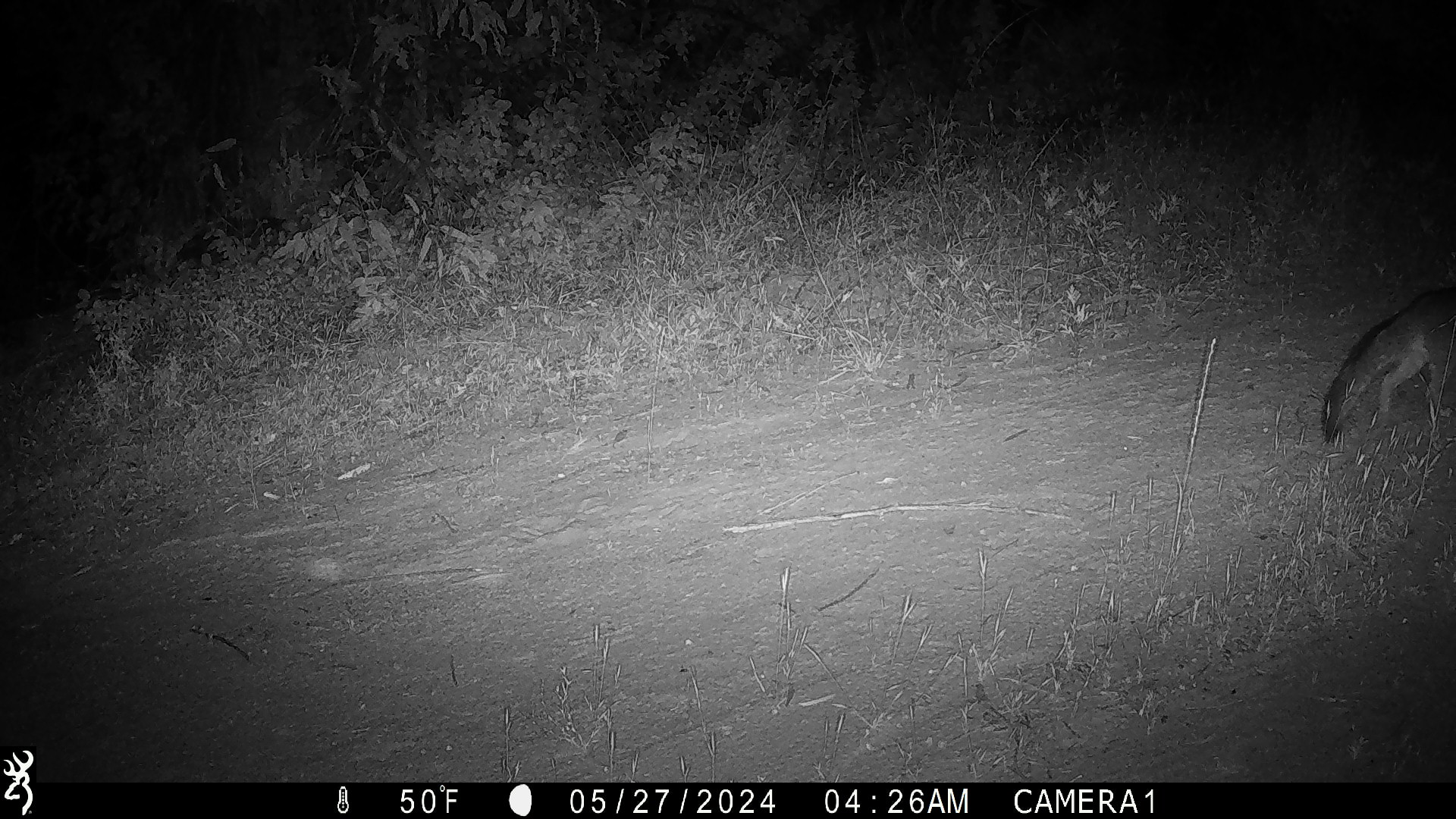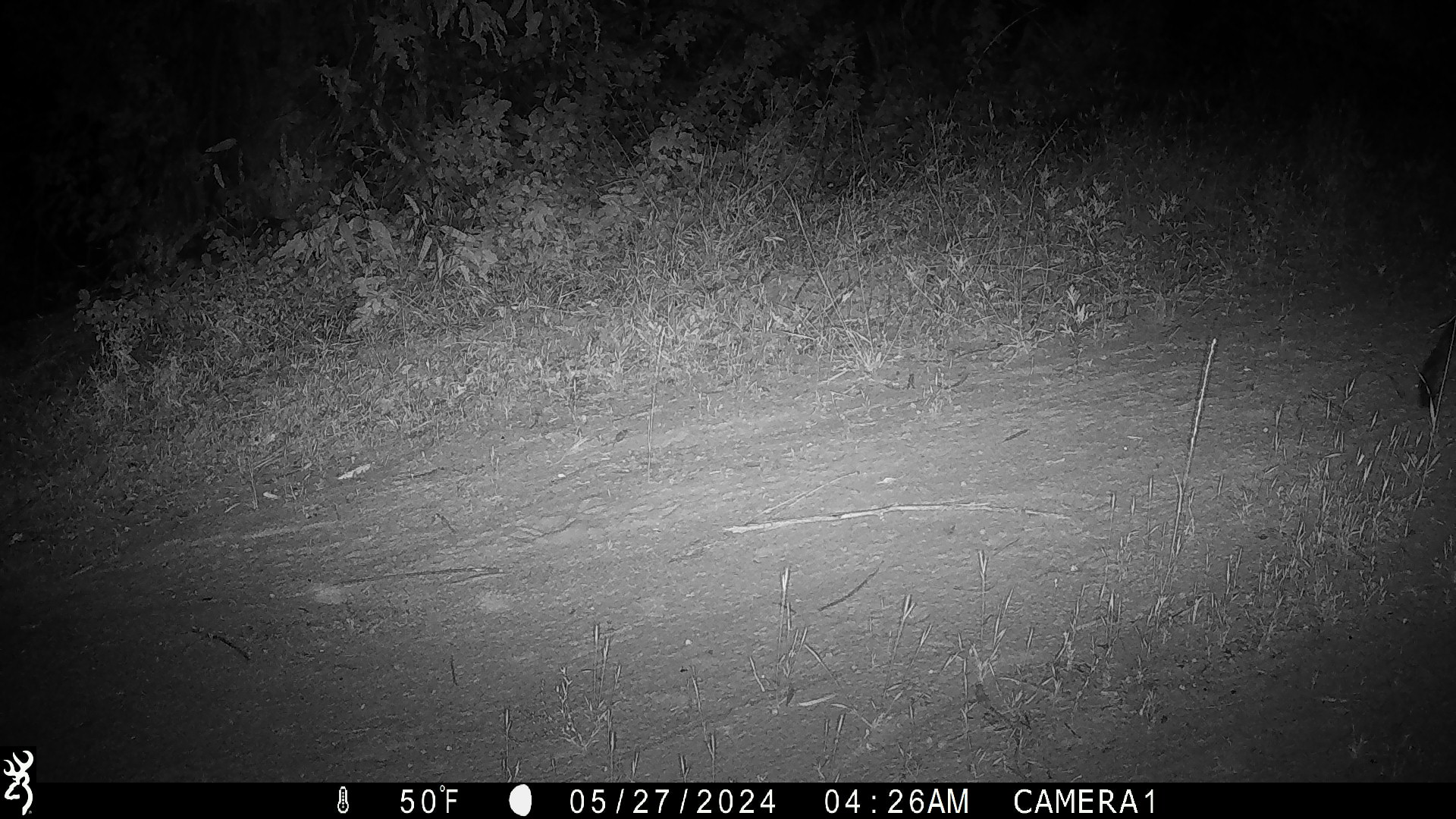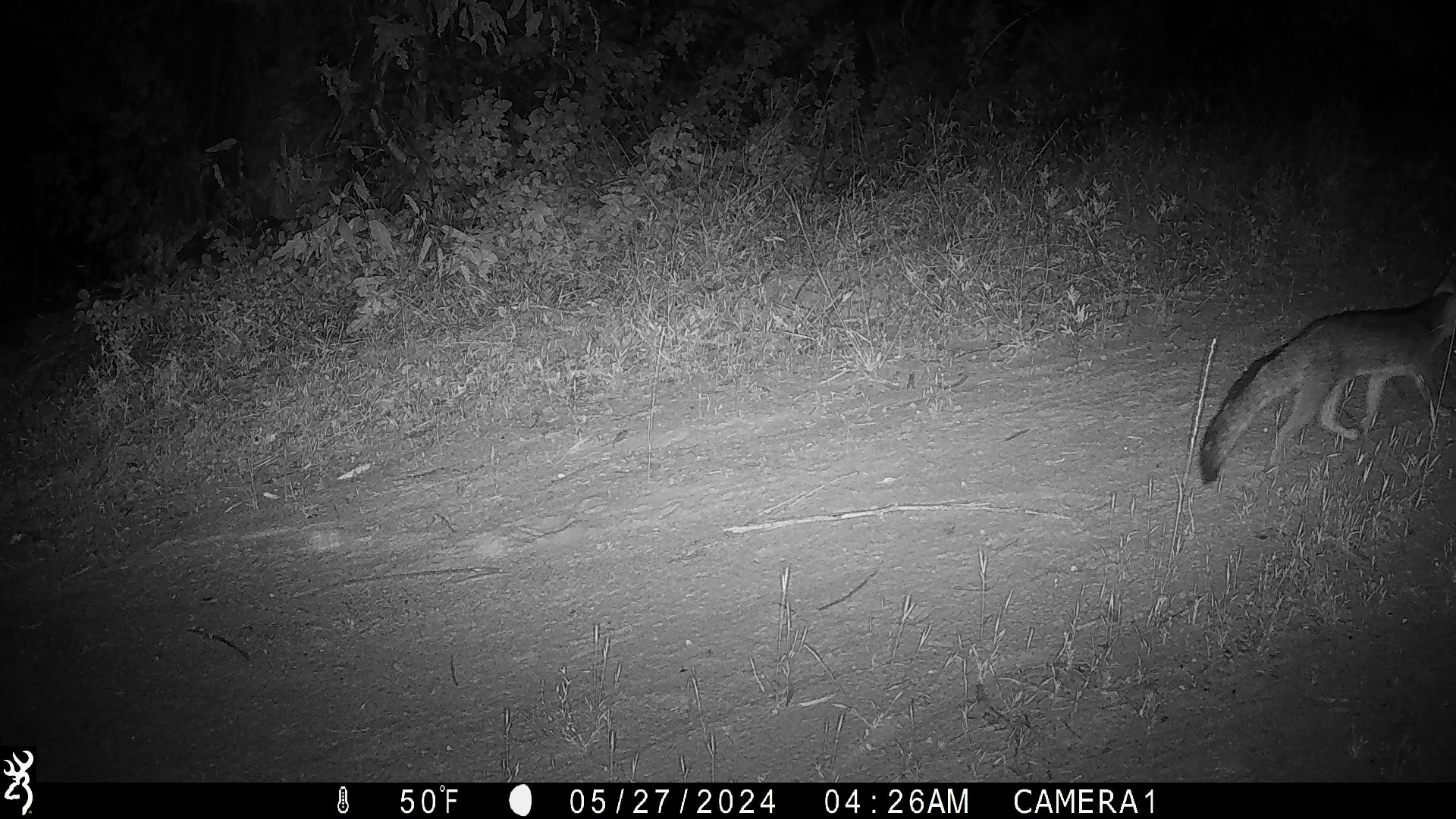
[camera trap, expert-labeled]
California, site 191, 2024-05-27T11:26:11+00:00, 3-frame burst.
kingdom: Animalia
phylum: Chordata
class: Mammalia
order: Carnivora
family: Canidae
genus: Urocyon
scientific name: Urocyon cinereoargenteus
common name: gray fox